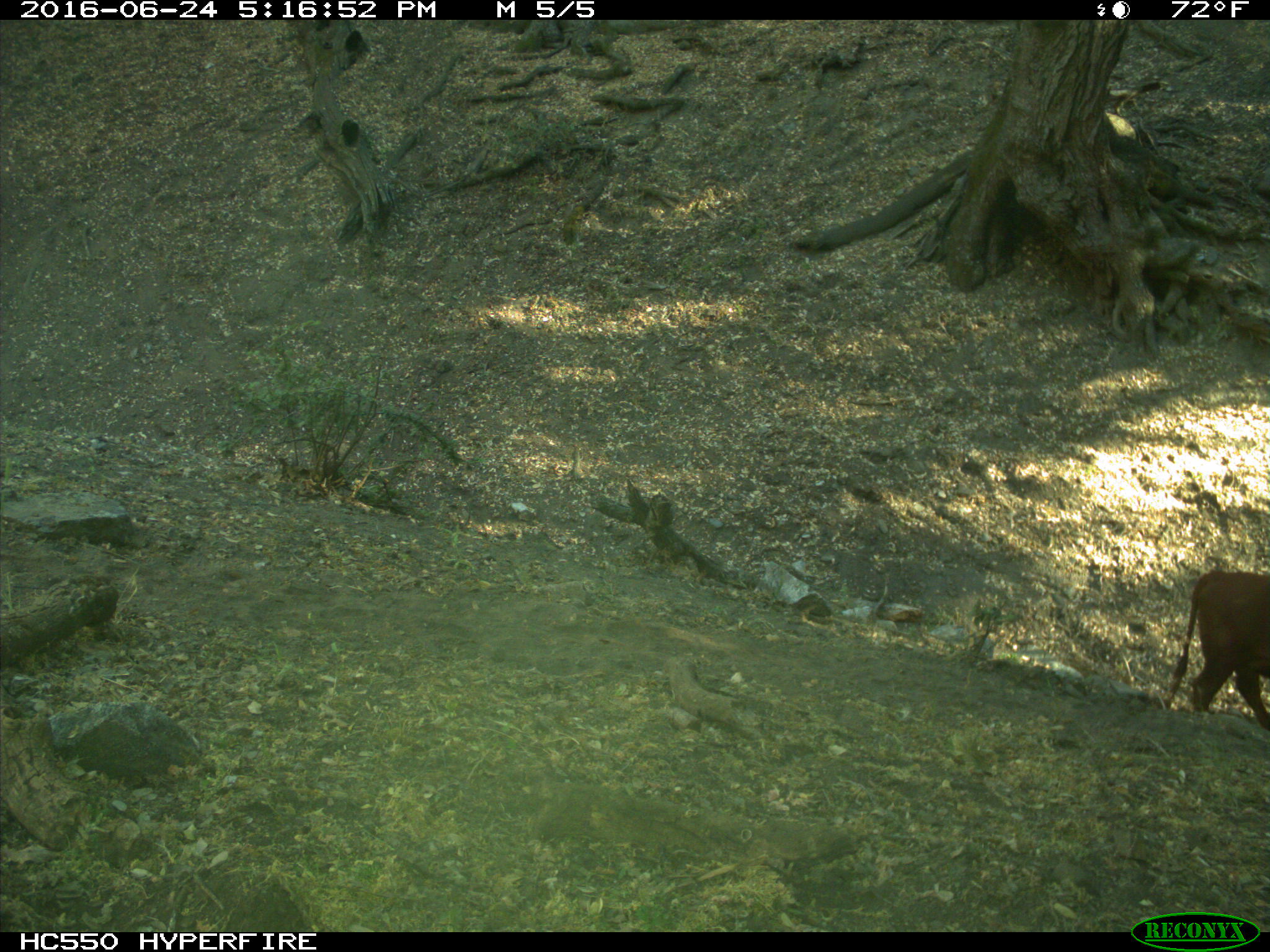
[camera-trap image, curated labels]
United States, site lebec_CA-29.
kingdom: Animalia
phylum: Chordata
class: Mammalia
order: Artiodactyla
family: Bovidae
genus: Bos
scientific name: Bos taurus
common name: domestic cow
Bos taurus (domestic cow).